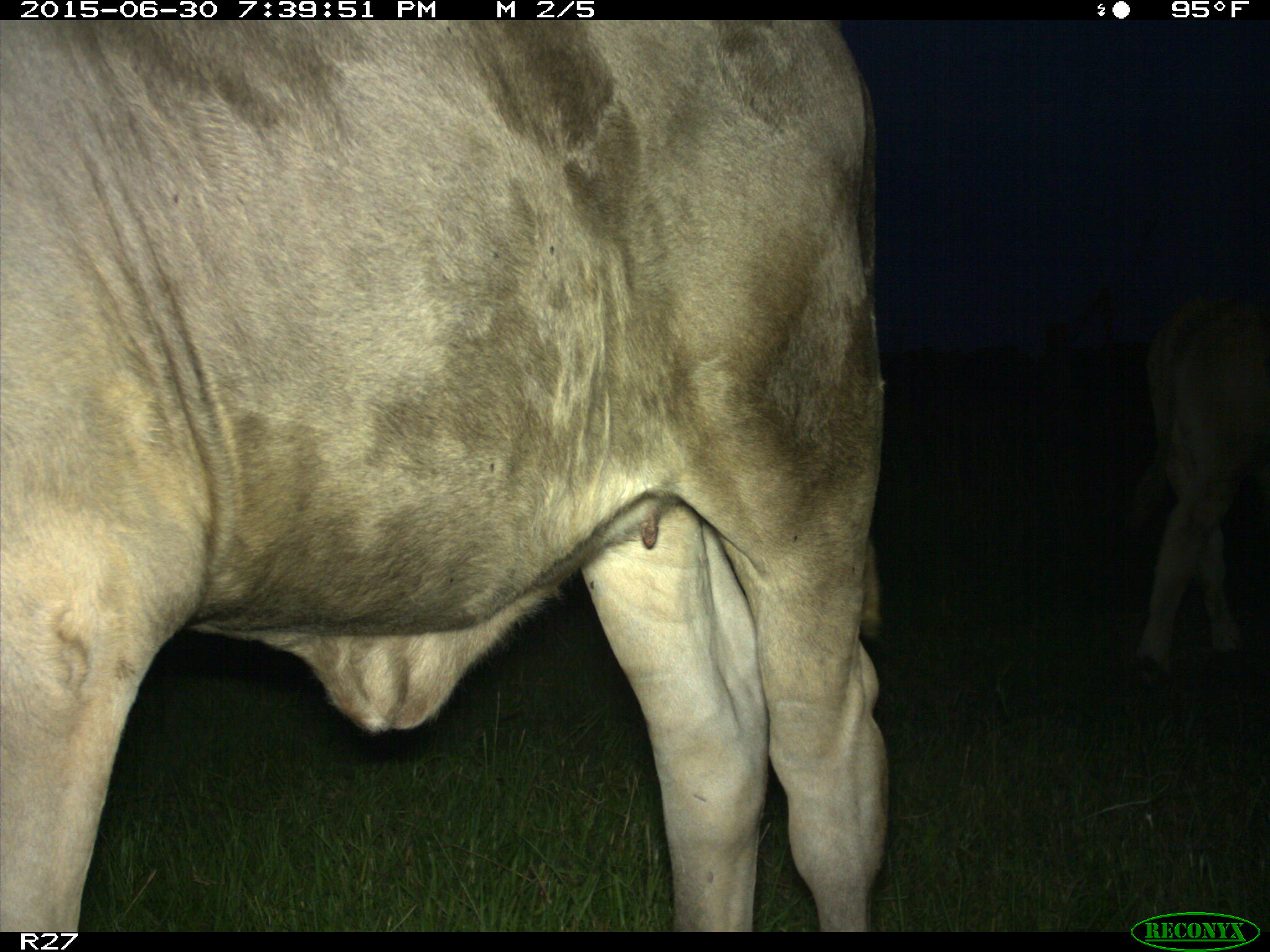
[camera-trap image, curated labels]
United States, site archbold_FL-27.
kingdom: Animalia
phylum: Chordata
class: Mammalia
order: Artiodactyla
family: Bovidae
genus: Bos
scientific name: Bos taurus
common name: domestic cow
Bos taurus (domestic cow).